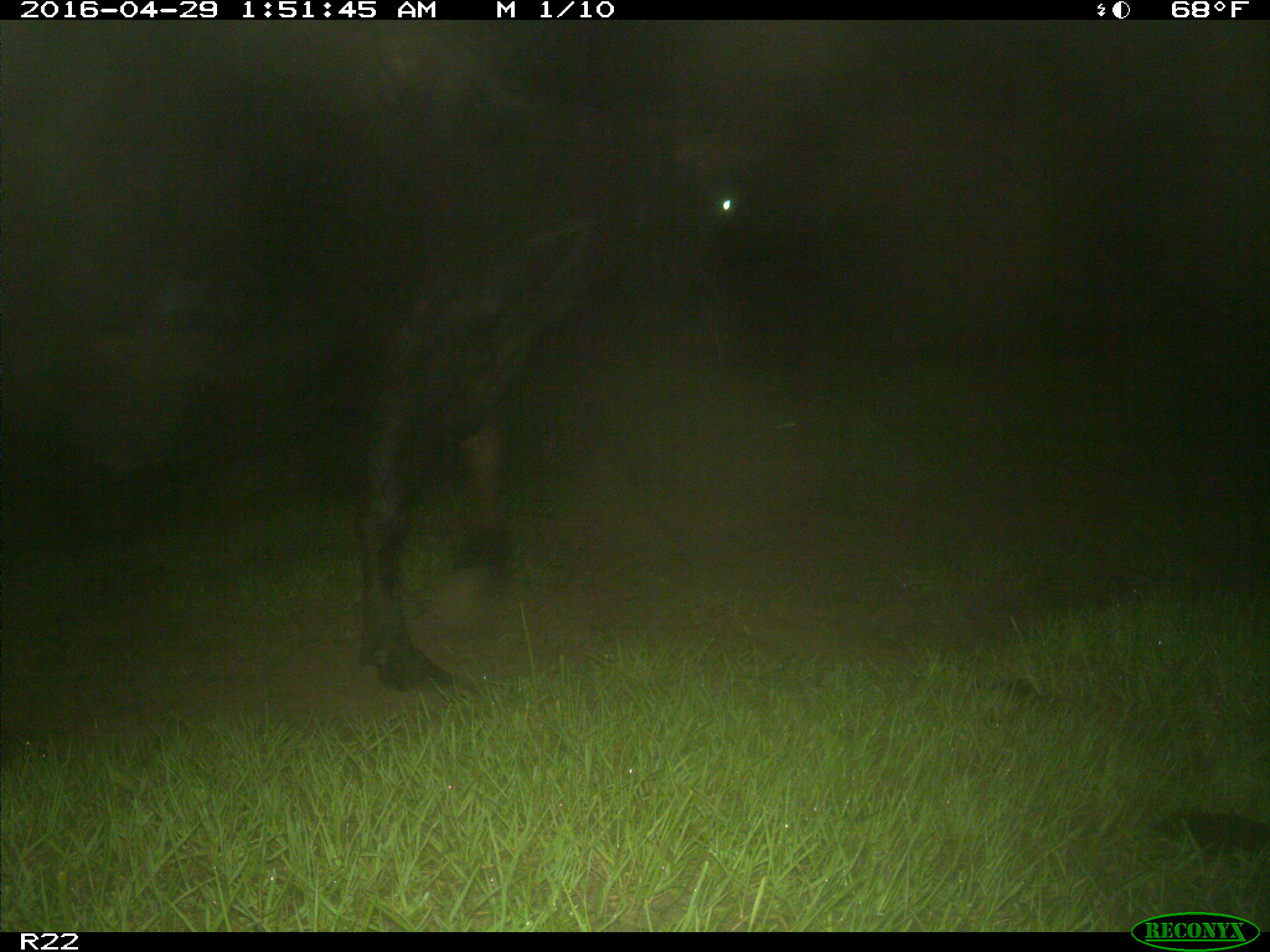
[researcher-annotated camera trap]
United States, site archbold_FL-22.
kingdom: Animalia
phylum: Chordata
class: Mammalia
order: Artiodactyla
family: Bovidae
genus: Bos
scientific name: Bos taurus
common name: domestic cow